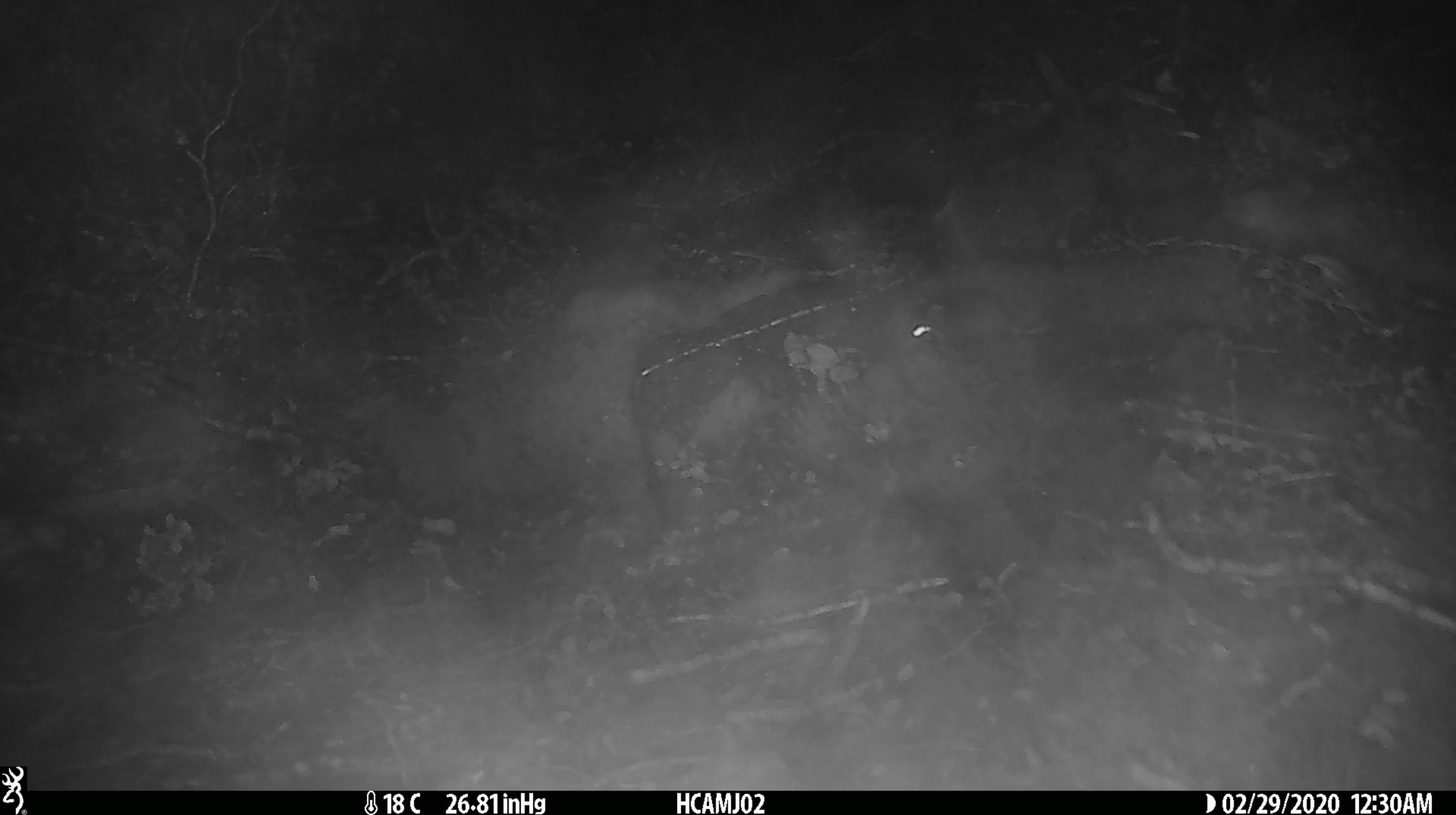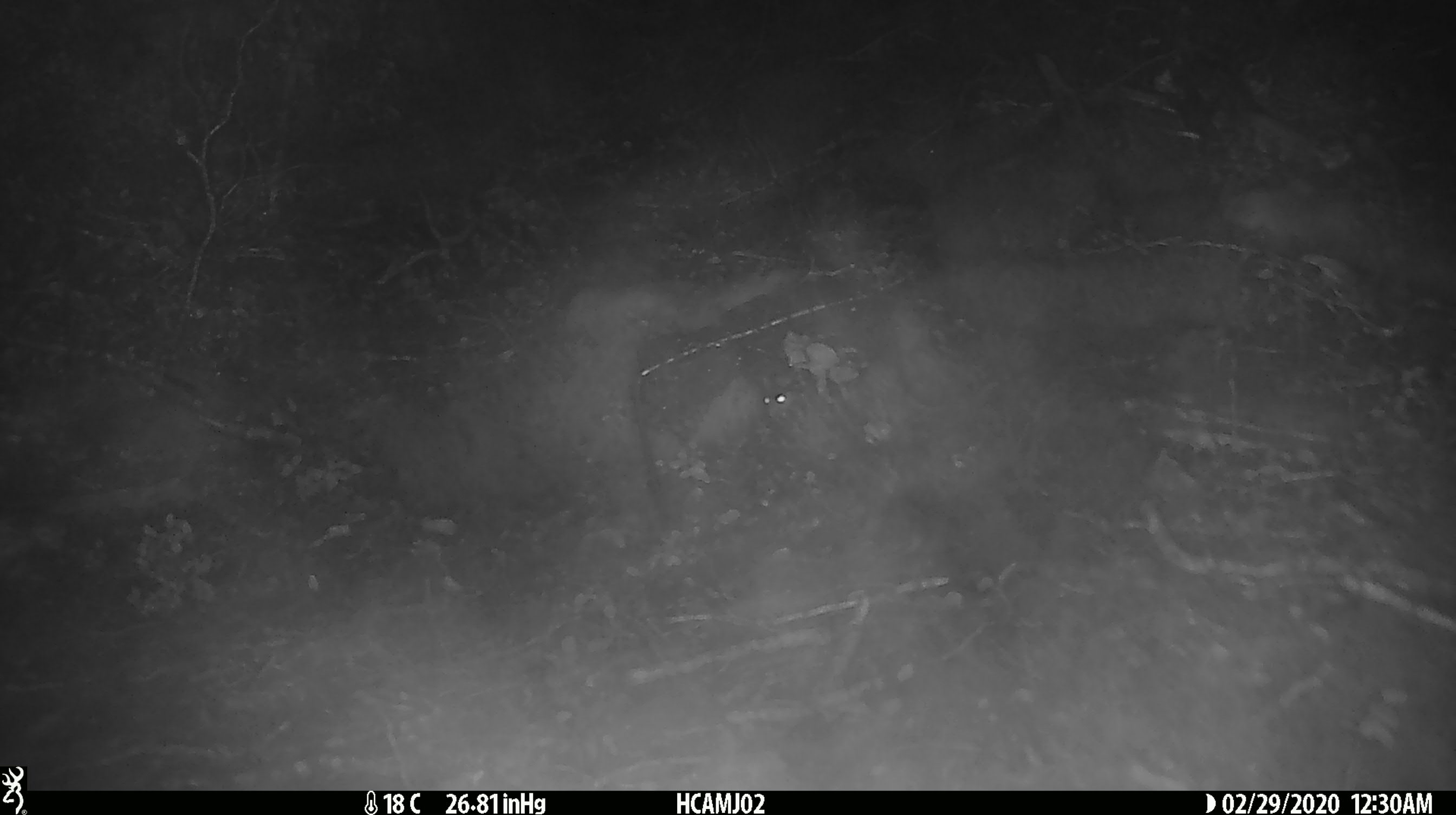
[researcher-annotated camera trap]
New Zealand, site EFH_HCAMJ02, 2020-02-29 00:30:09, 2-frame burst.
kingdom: Animalia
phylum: Chordata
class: Mammalia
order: Rodentia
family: Muridae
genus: Mus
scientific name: Mus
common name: mouse